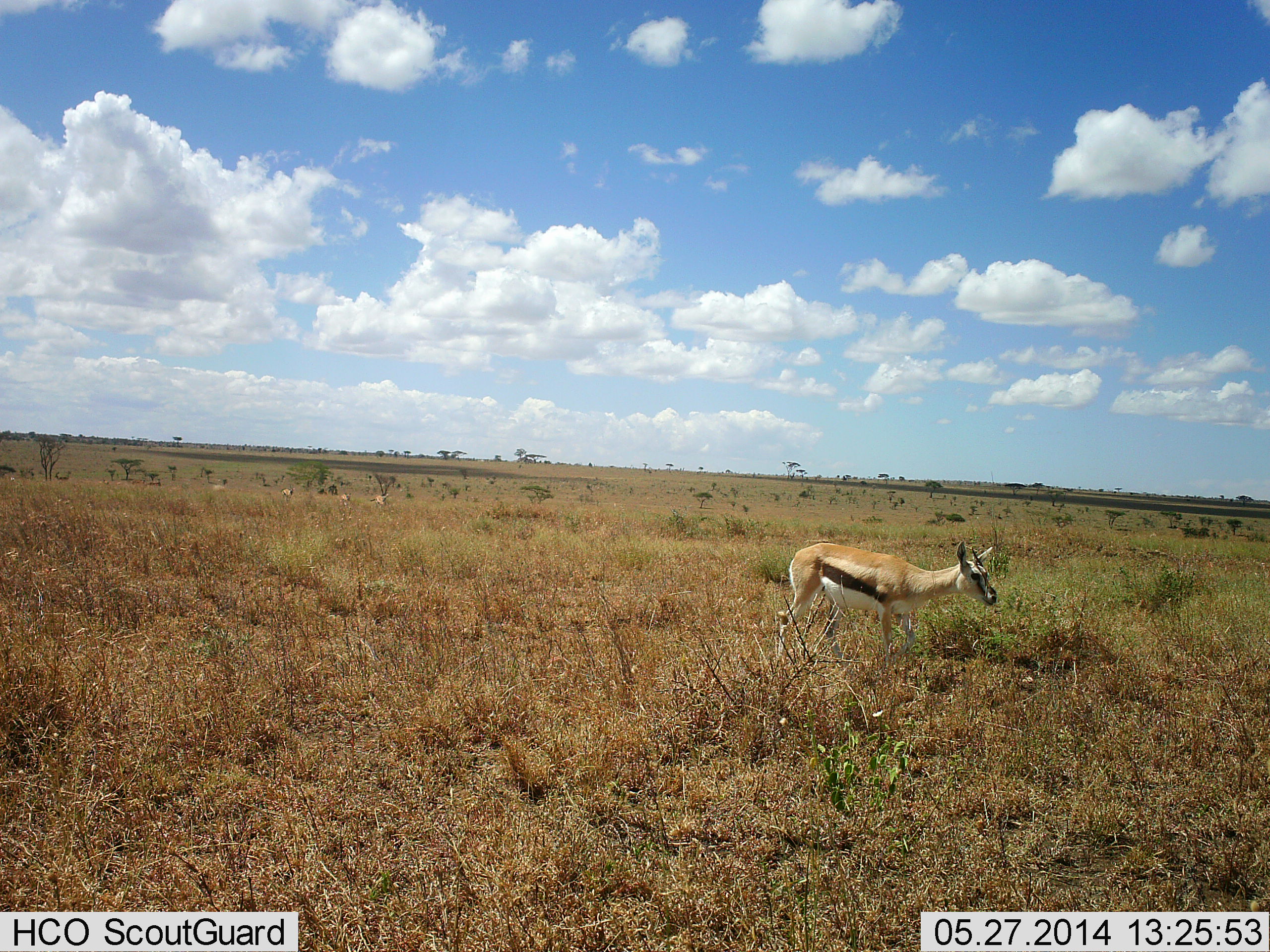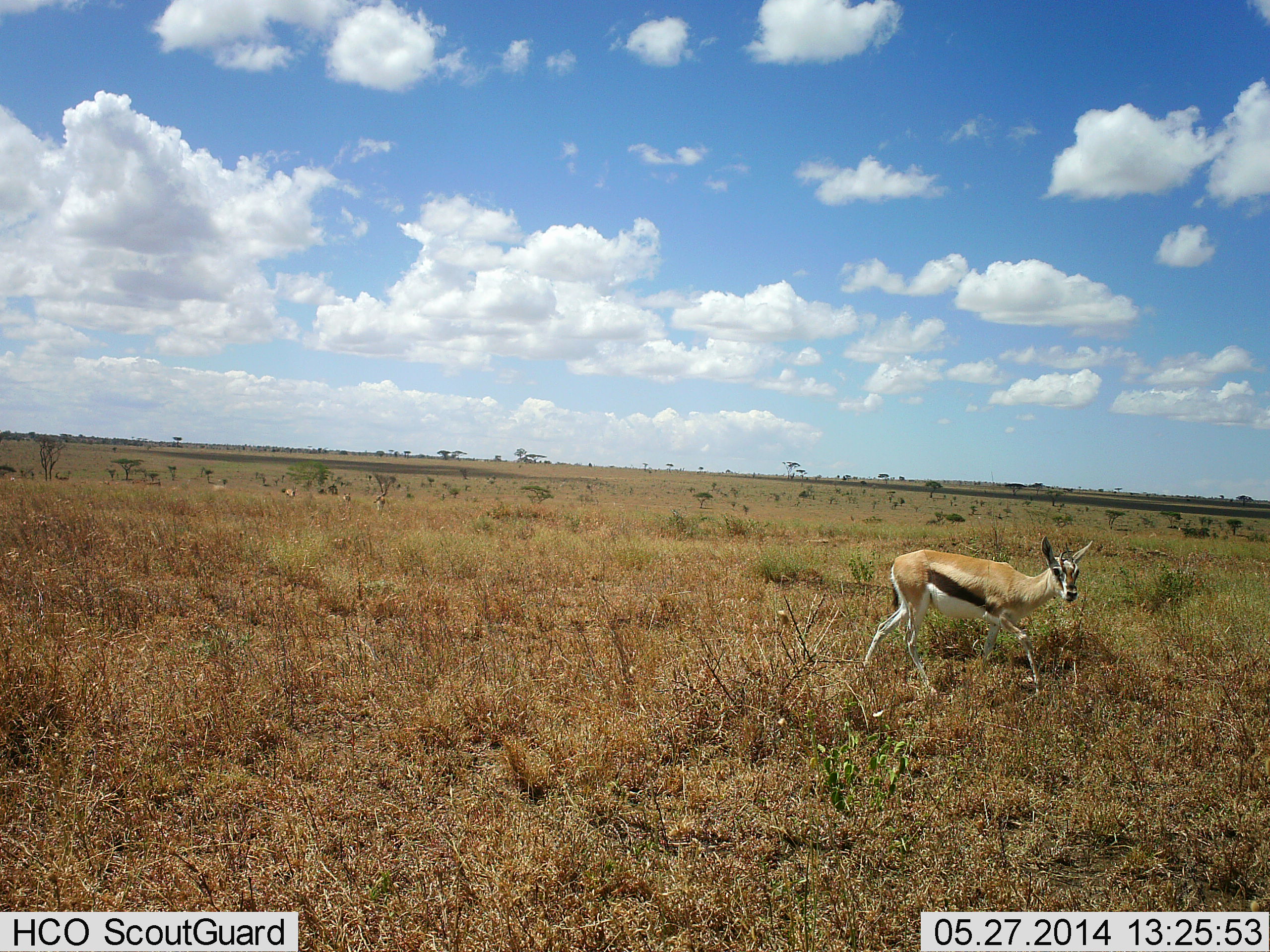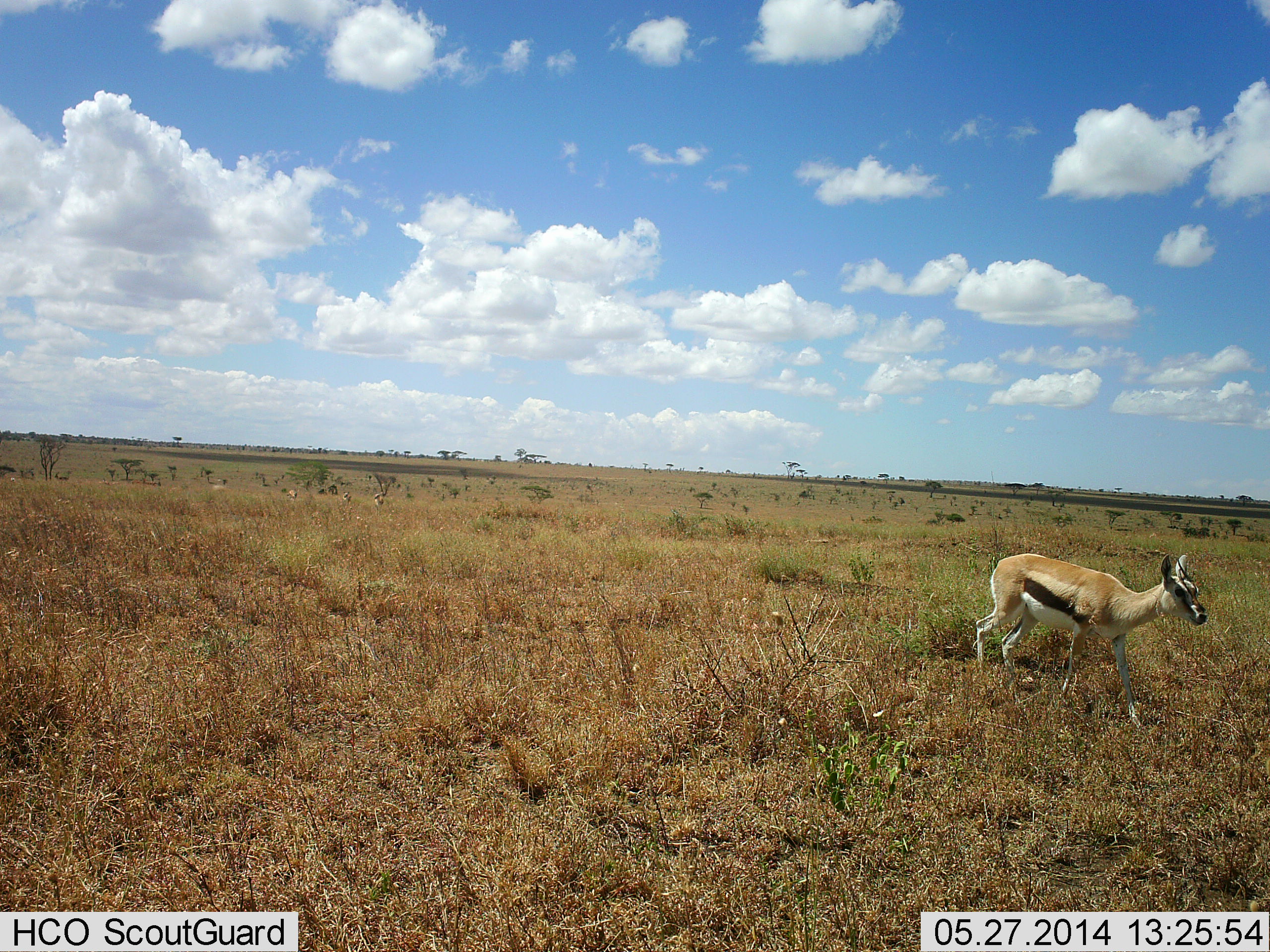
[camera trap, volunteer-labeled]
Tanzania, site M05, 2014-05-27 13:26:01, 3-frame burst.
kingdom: Animalia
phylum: Chordata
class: Mammalia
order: Artiodactyla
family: Bovidae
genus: Eudorcas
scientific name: Eudorcas thomsonii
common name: thomson's gazelle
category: gazellethomsons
Gazellethomsons (thomson's gazelle) (Eudorcas thomsonii), count 1. Behavior (volunteer vote fractions): standing 0%, resting 0%, moving 100%, interacting 0%. Young present (vote fraction): 0%. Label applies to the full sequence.